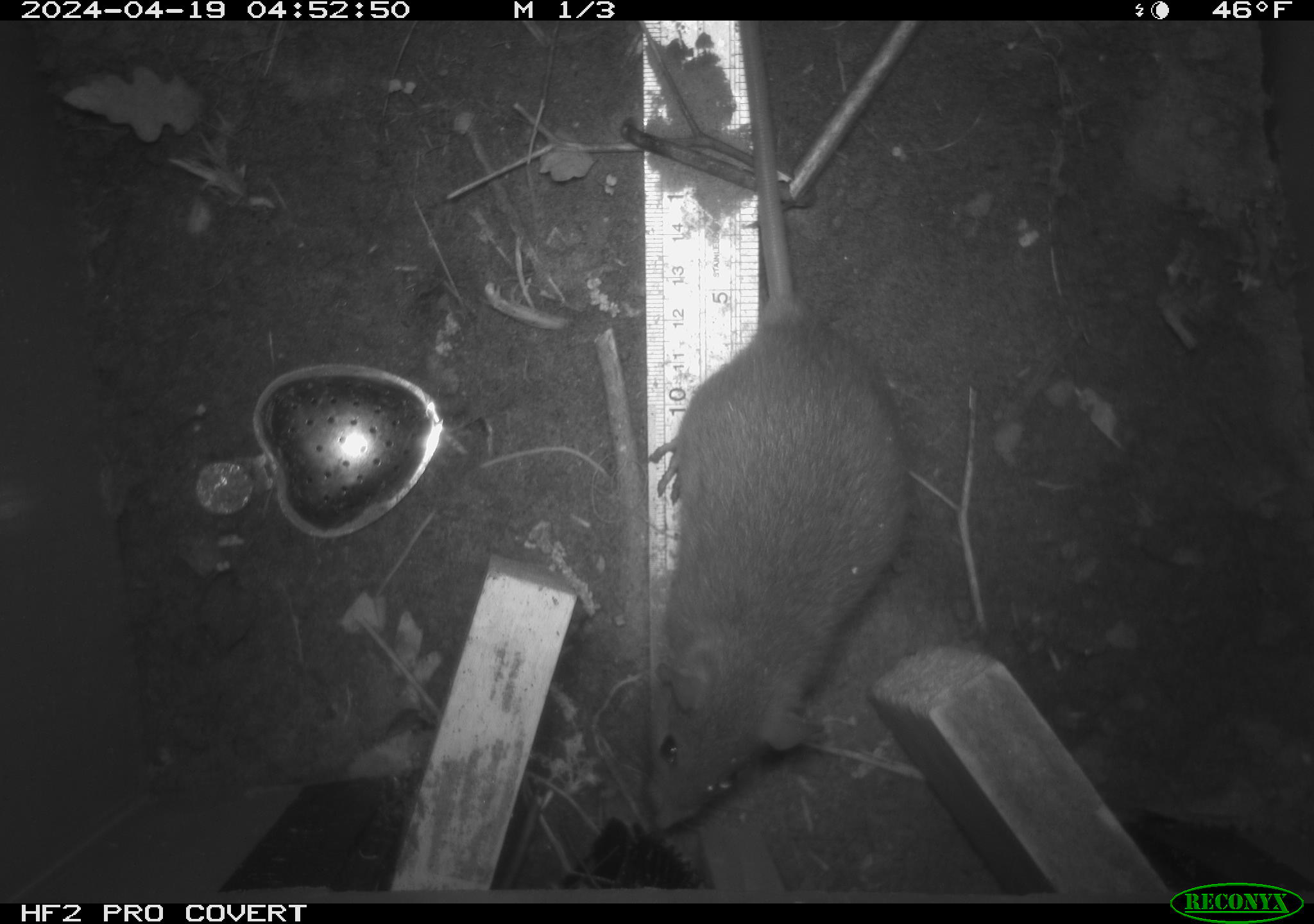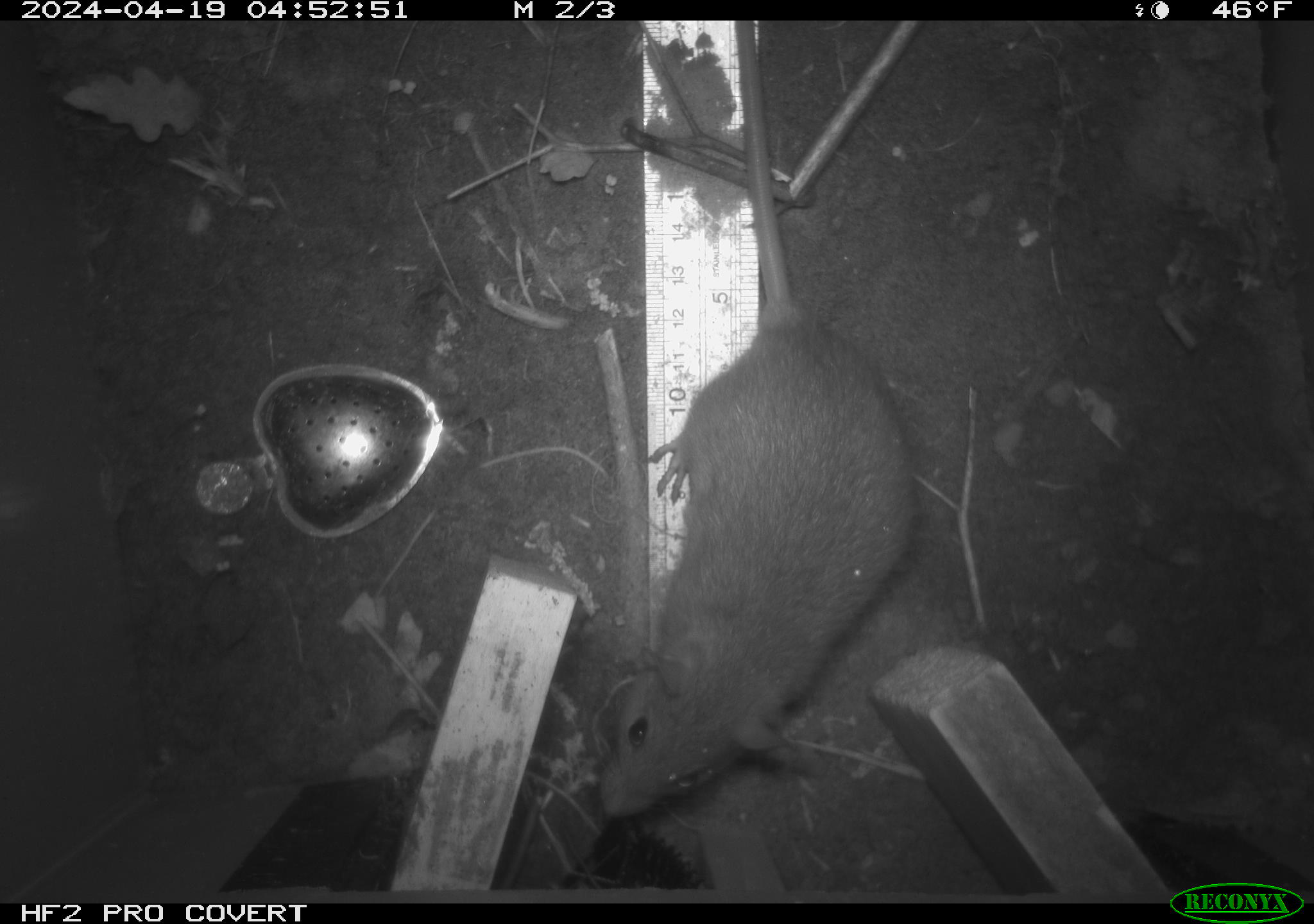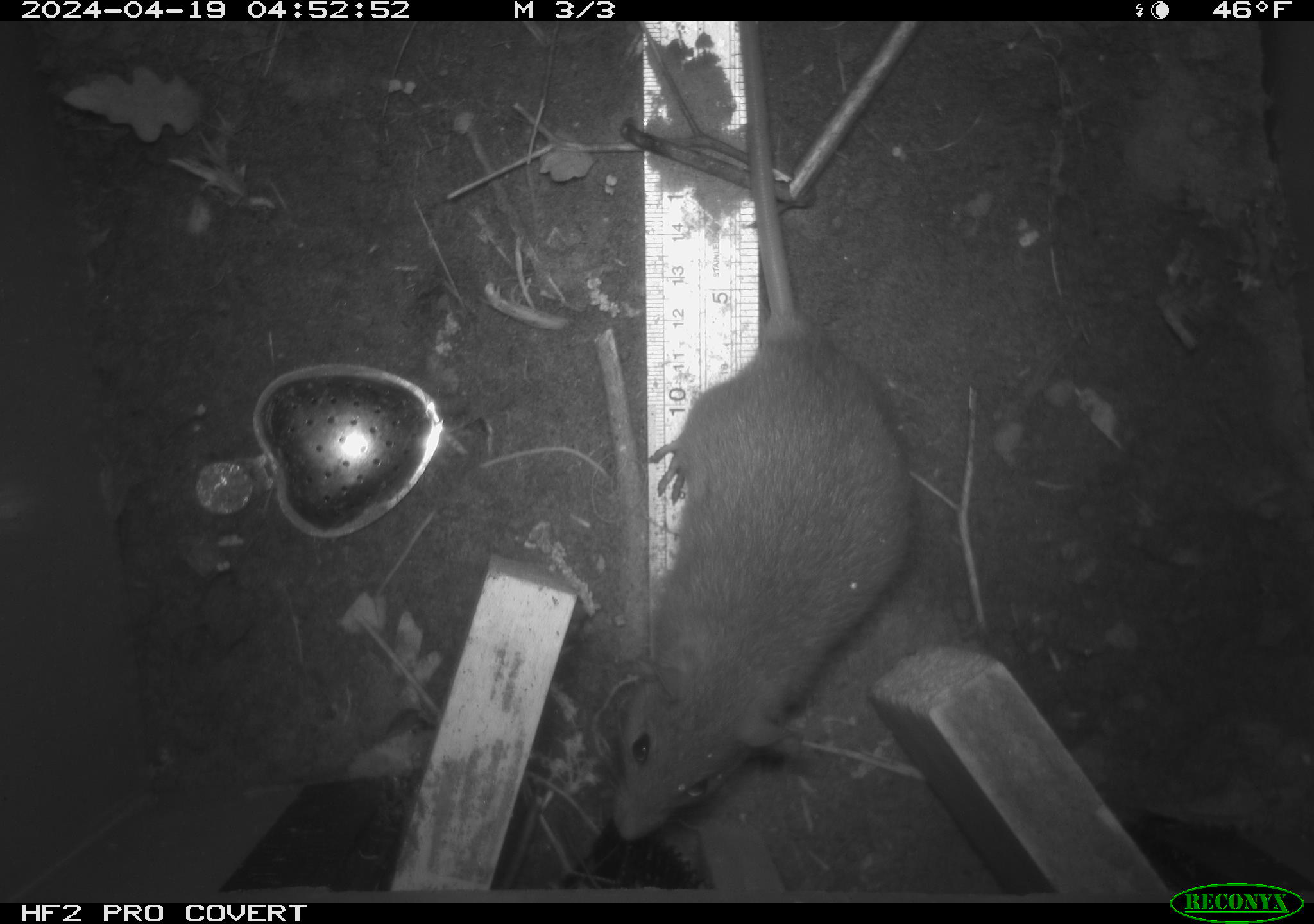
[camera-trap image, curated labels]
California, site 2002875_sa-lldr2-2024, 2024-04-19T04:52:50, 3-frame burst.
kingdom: Animalia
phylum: Chordata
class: Mammalia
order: Rodentia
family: Muridae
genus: Rattus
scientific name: Rattus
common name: rat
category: rattus species